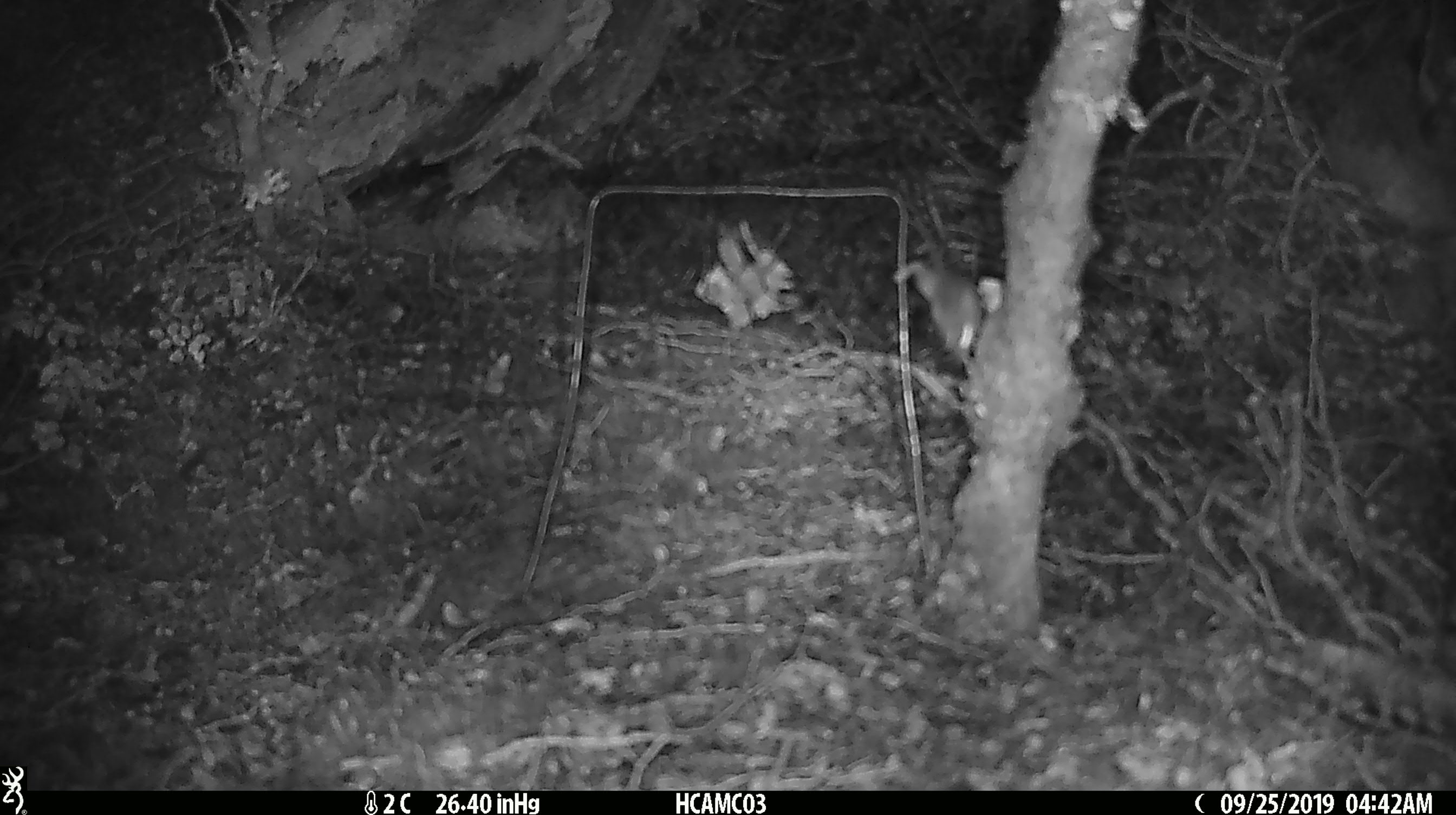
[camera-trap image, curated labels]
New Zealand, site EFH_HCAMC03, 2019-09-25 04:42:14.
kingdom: Animalia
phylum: Chordata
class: Mammalia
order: Rodentia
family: Muridae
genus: Mus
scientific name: Mus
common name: mouse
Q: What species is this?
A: Mouse (Mus).